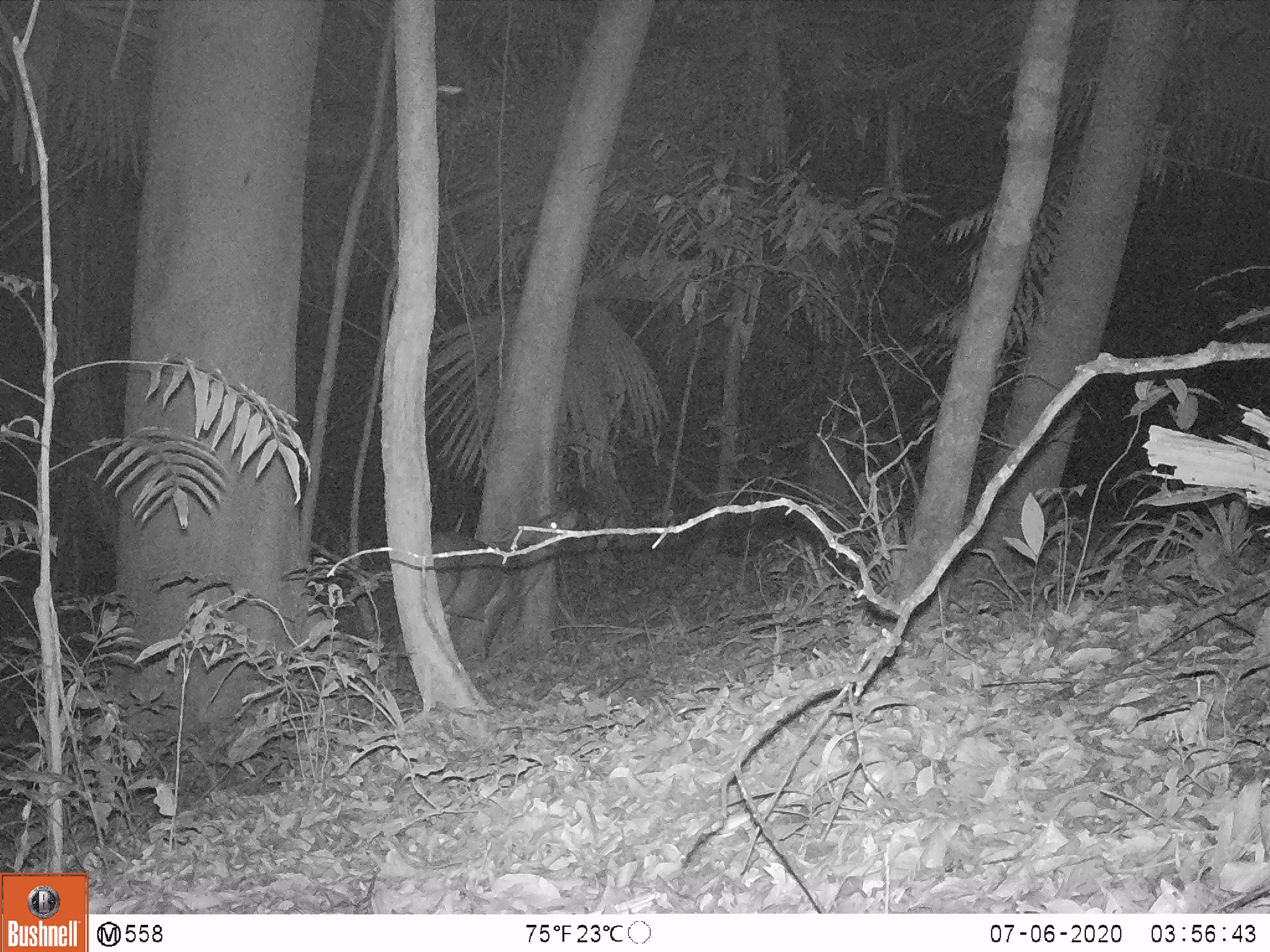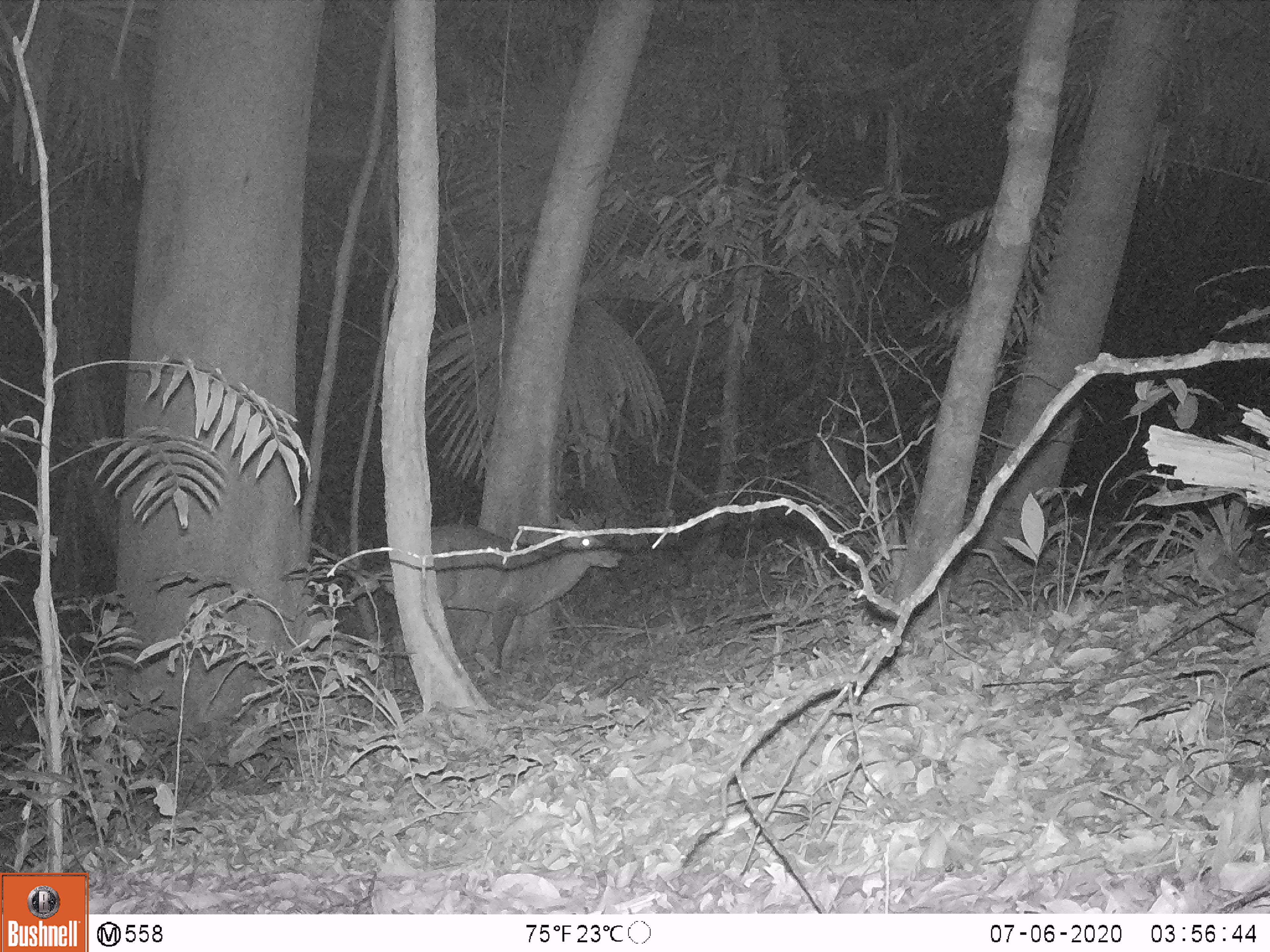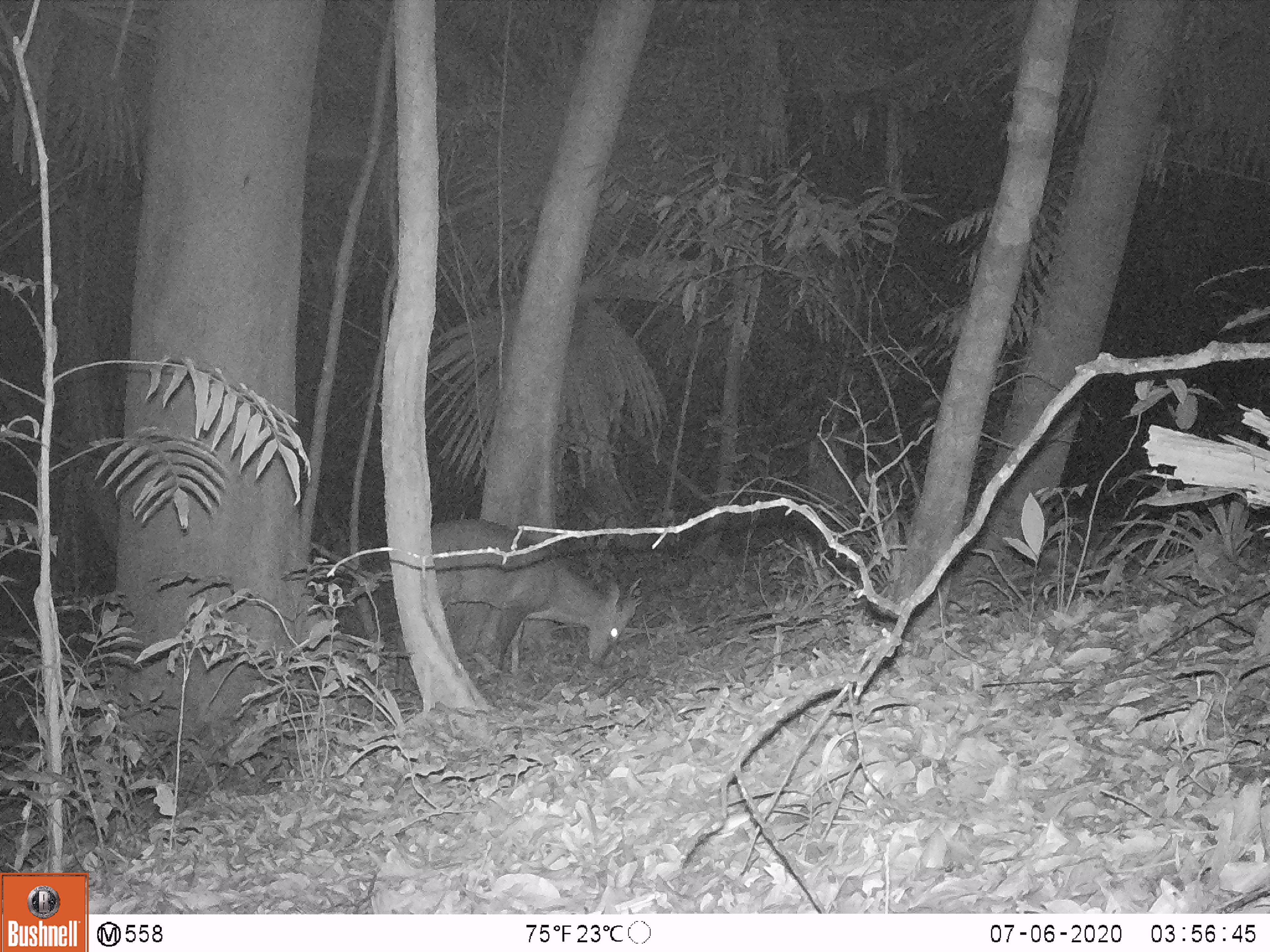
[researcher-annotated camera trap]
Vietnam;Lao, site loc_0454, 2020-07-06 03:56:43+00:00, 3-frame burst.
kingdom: Animalia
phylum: Chordata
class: Mammalia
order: Artiodactyla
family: Cervidae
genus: Muntiacus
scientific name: Muntiacus vuquangensis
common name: large-antlered muntjac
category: large antlered muntjac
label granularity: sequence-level